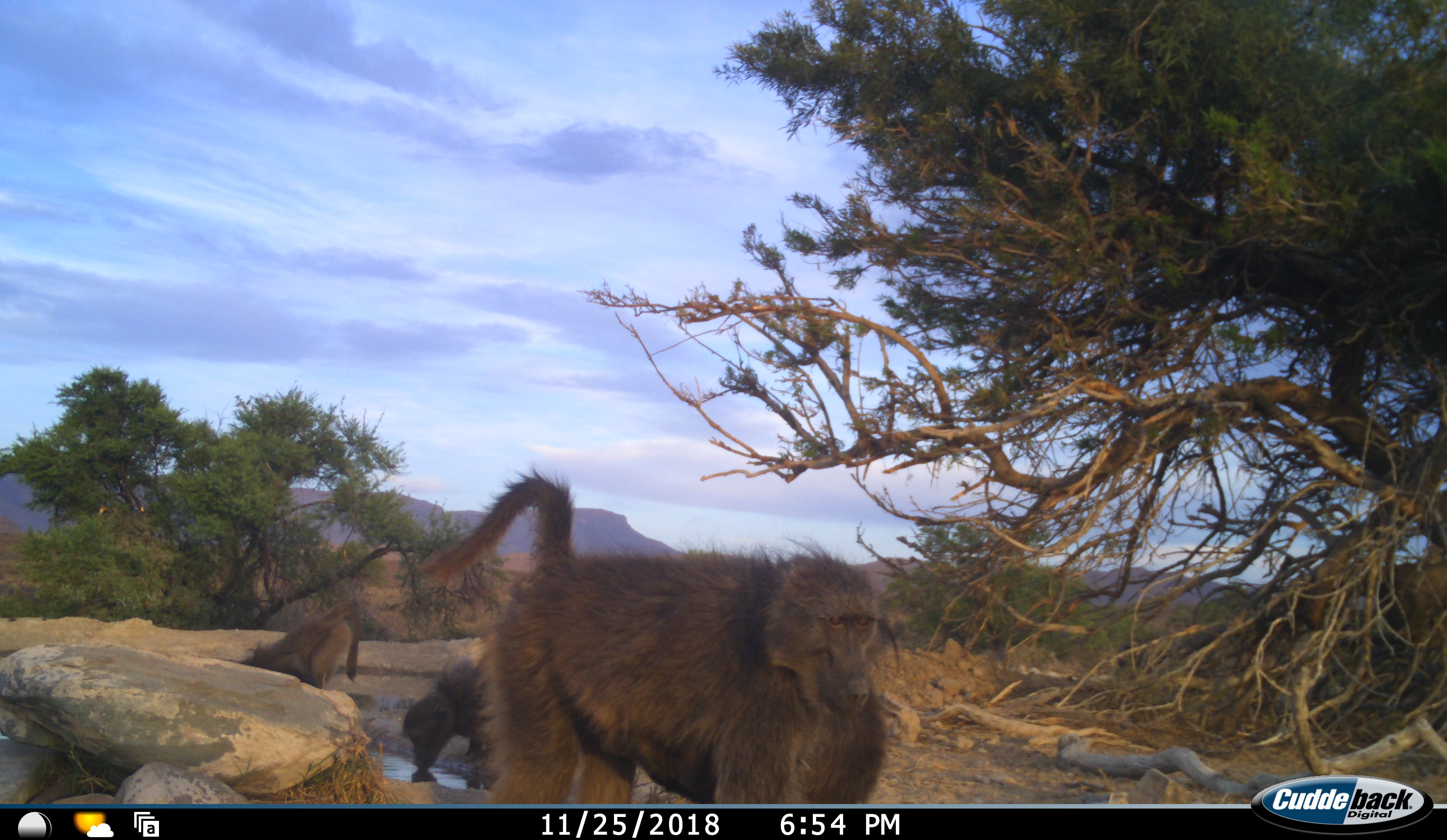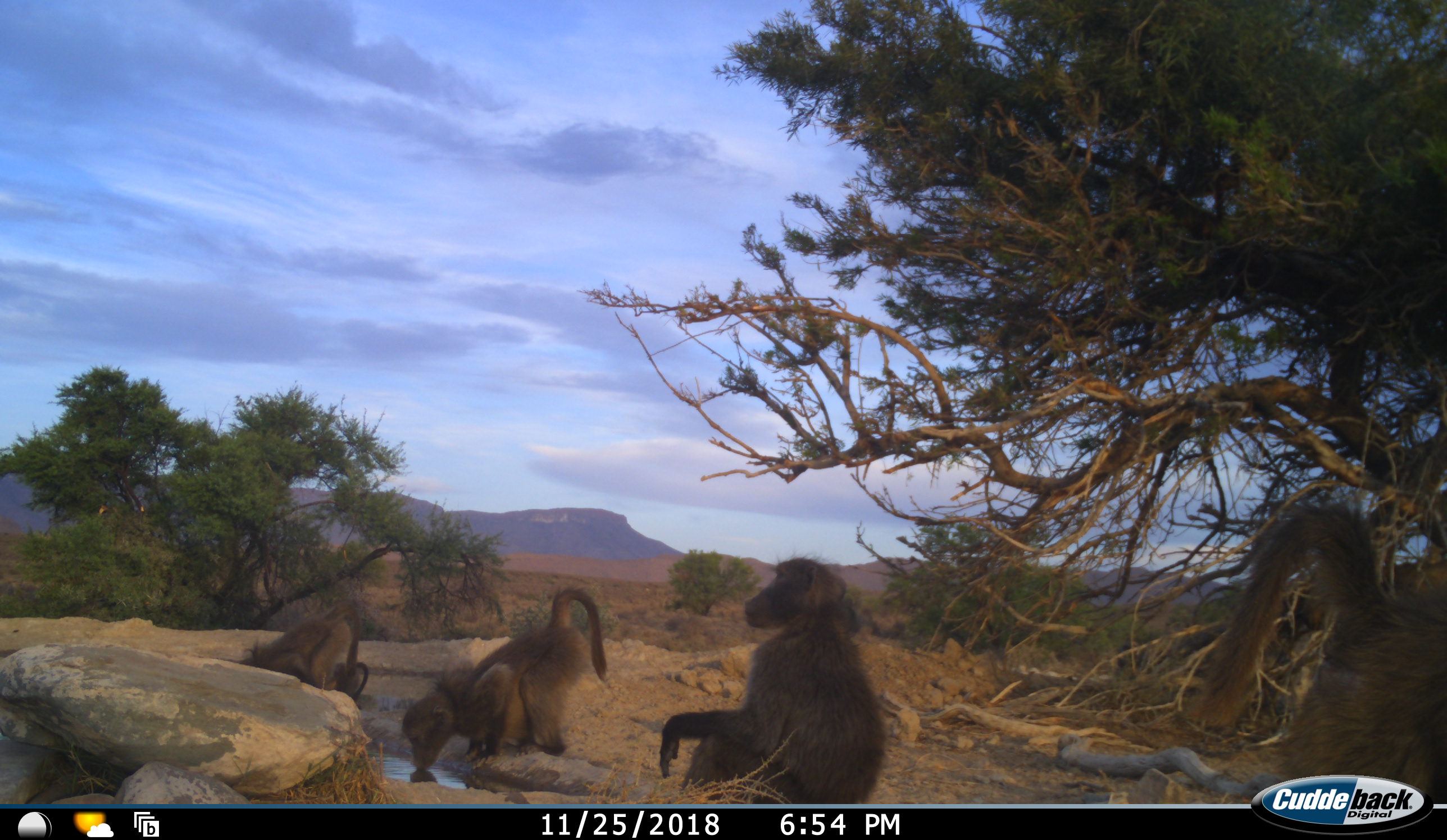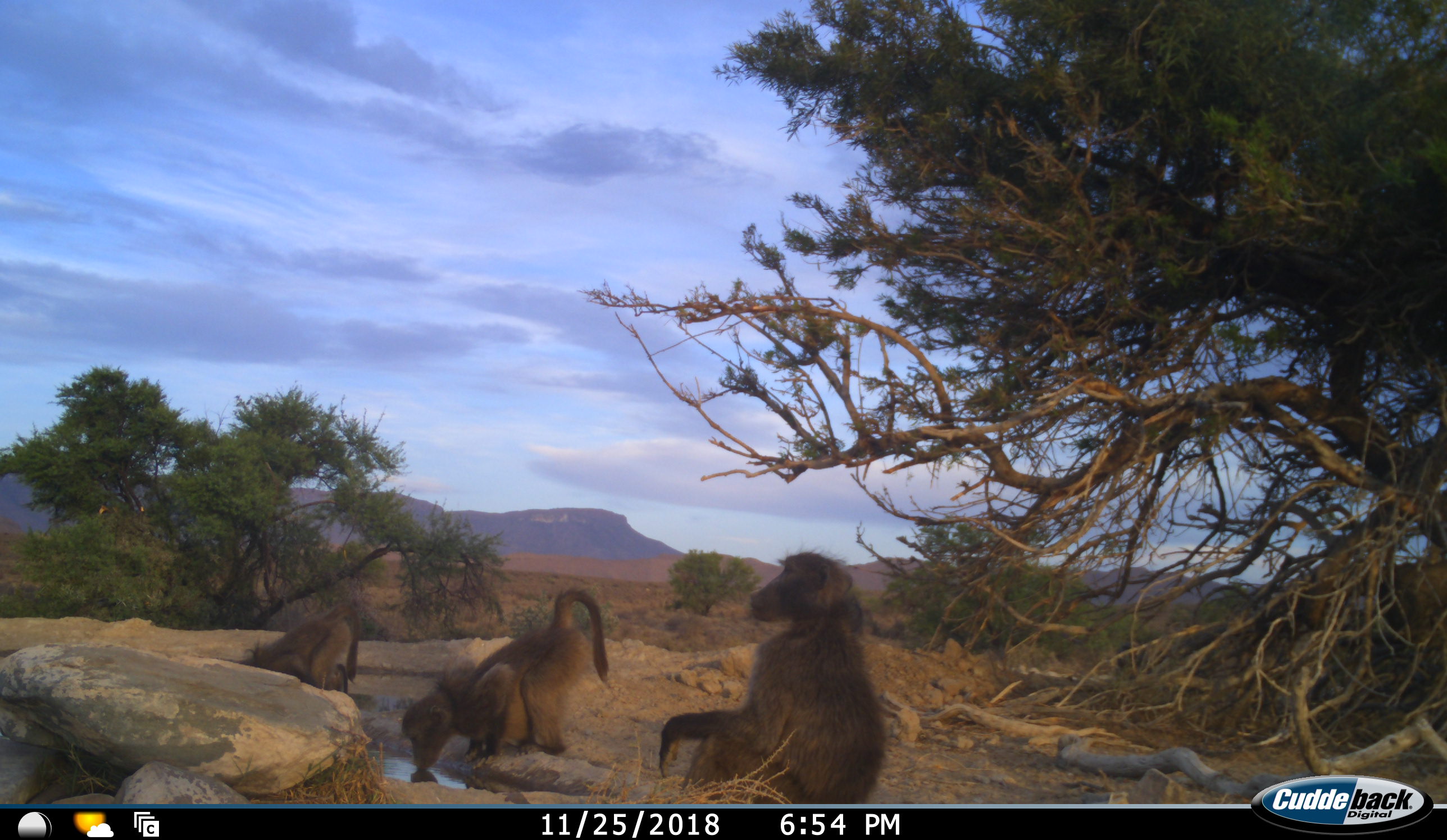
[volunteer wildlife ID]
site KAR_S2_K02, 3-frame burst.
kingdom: Animalia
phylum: Chordata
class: Mammalia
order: Primates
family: Cercopithecidae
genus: Papio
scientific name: Papio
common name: baboon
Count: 4.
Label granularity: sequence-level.